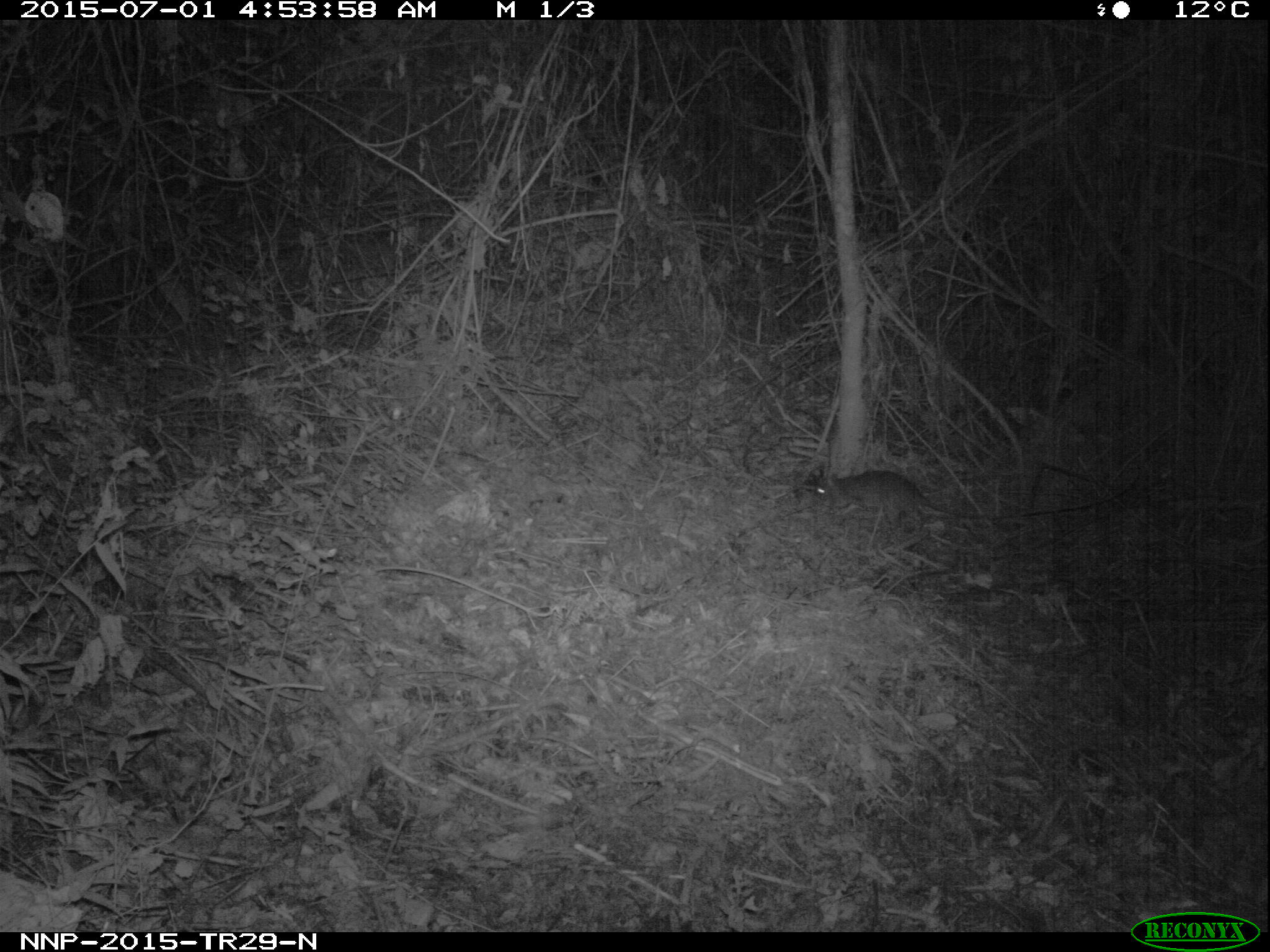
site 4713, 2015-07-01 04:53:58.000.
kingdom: Animalia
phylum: Chordata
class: Mammalia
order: Rodentia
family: Nesomyidae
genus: Cricetomys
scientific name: Cricetomys gambianus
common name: african giant pouched rat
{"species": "Cricetomys gambianus (african giant pouched rat)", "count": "1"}